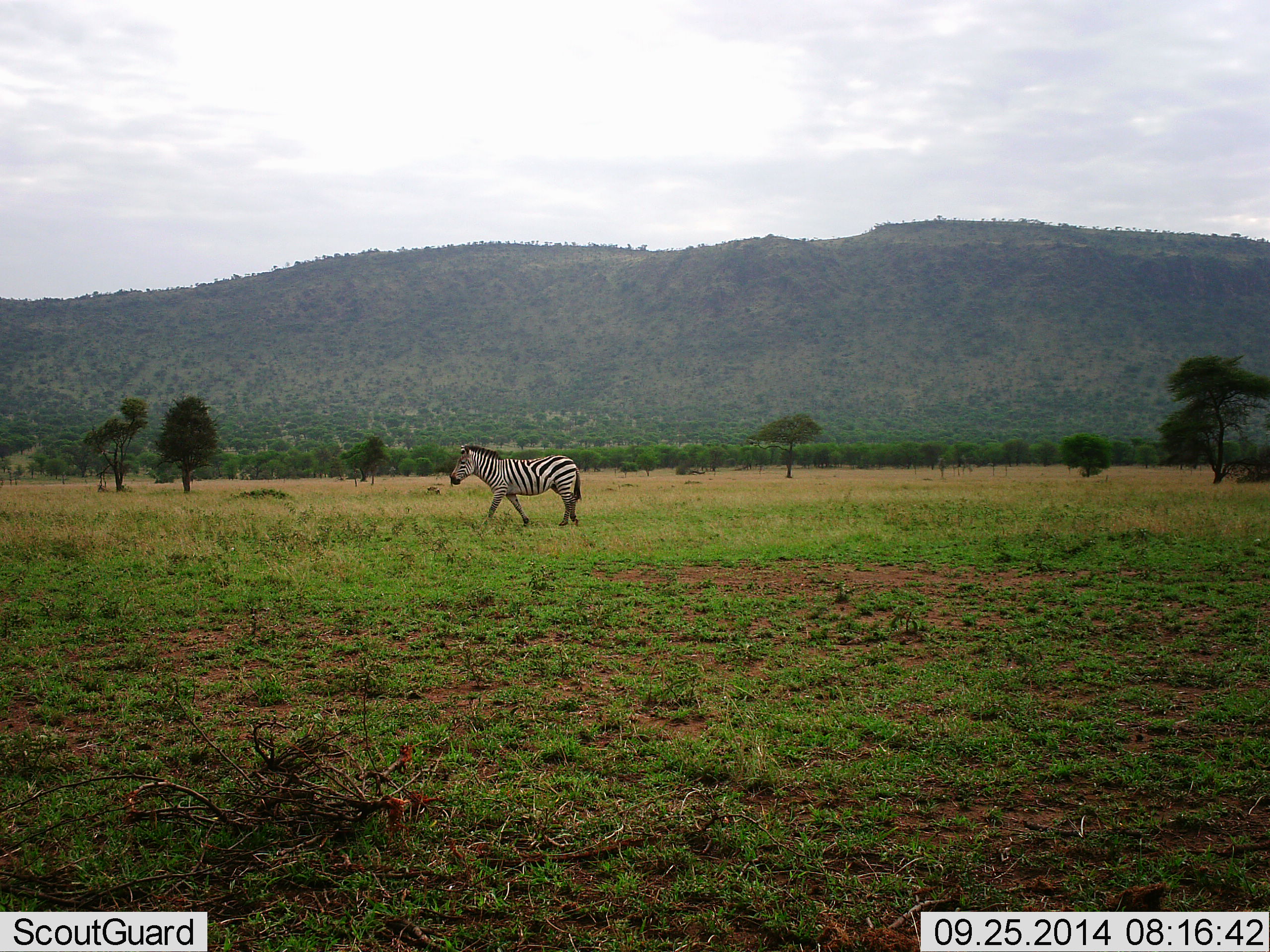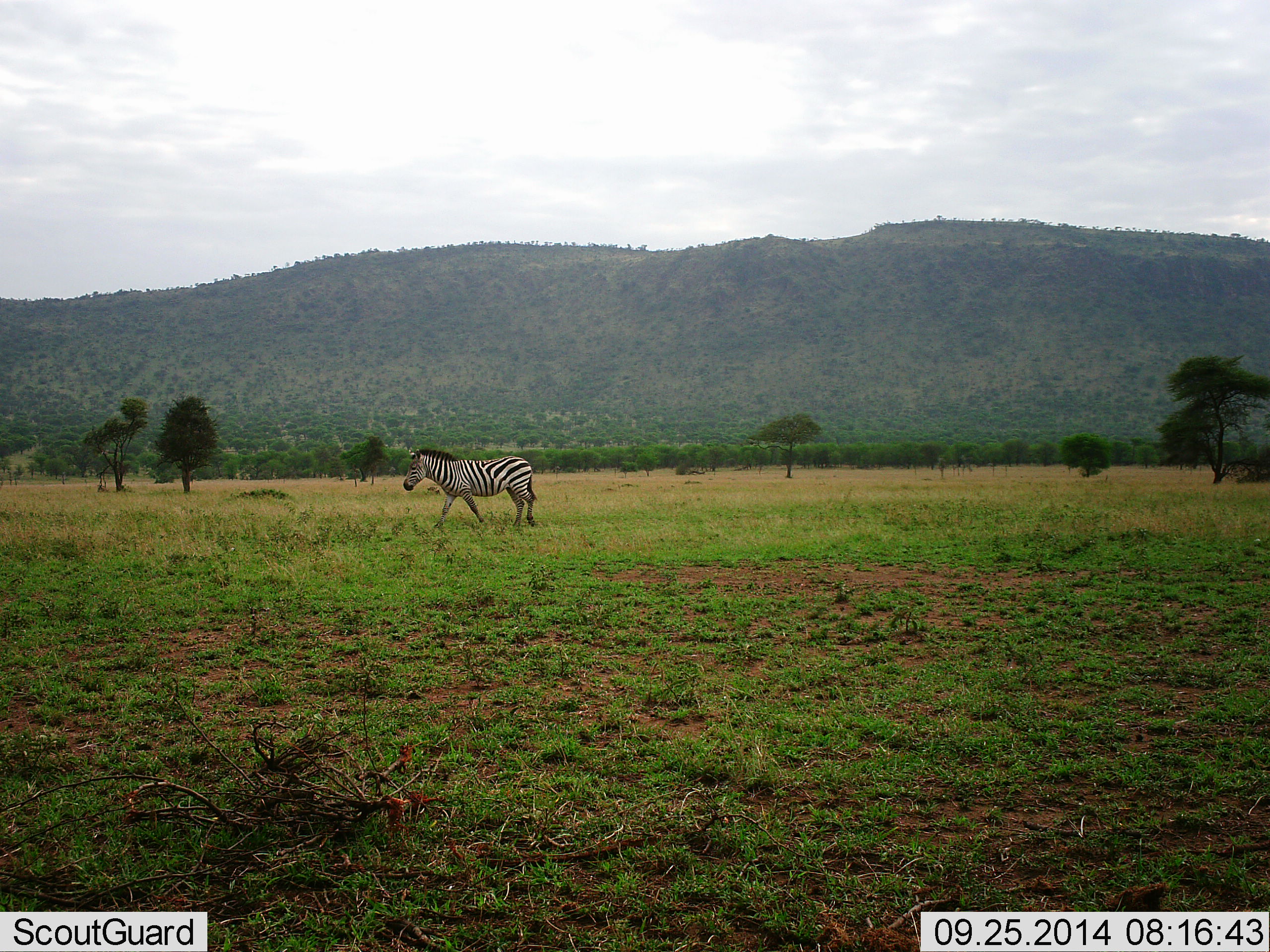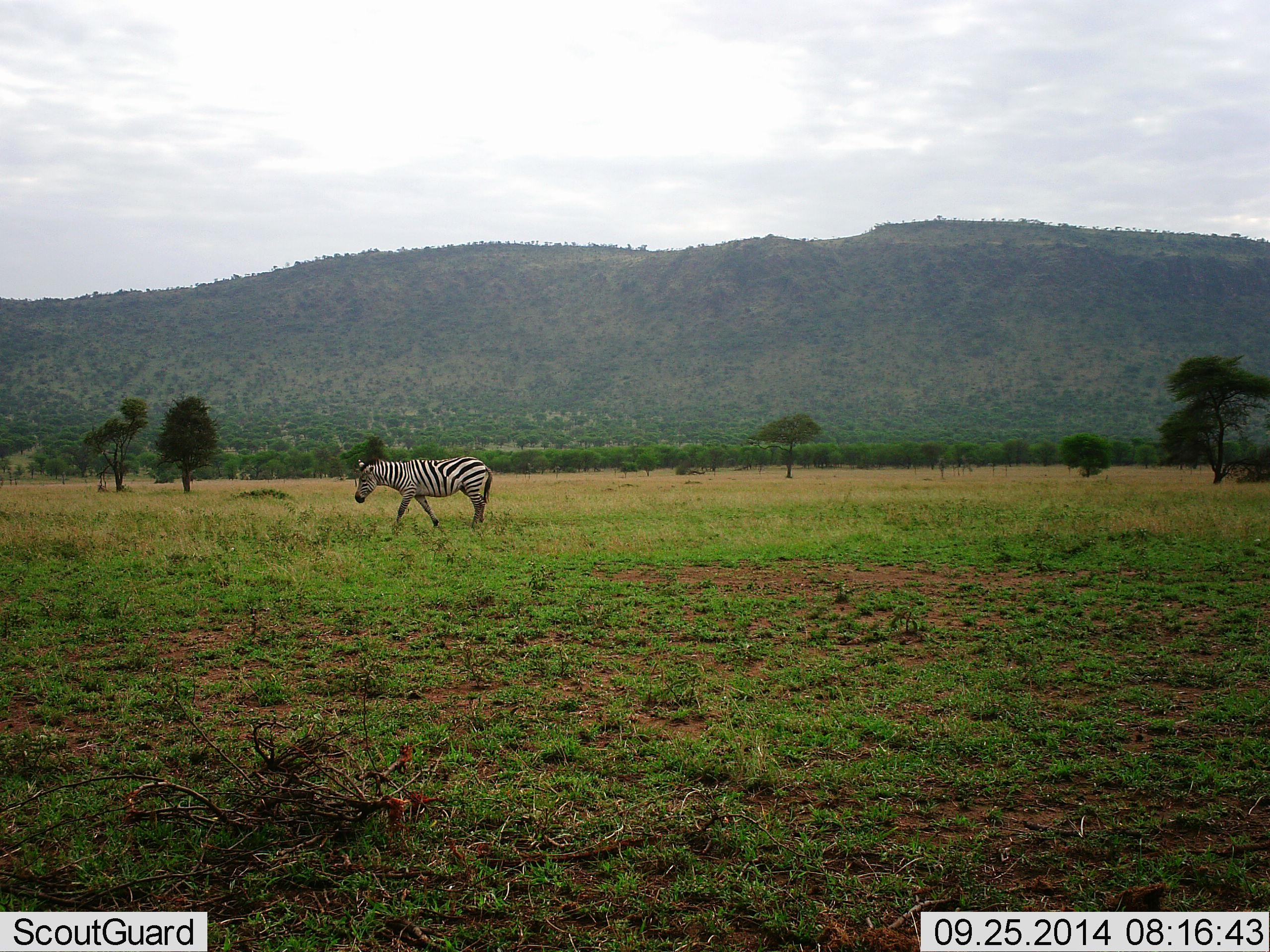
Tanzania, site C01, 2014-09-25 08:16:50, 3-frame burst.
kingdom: Animalia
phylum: Chordata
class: Mammalia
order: Perissodactyla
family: Equidae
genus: Equus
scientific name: Equus quagga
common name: plains zebra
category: zebra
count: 1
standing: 10%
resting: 0%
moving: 100%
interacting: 0%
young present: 0%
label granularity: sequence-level